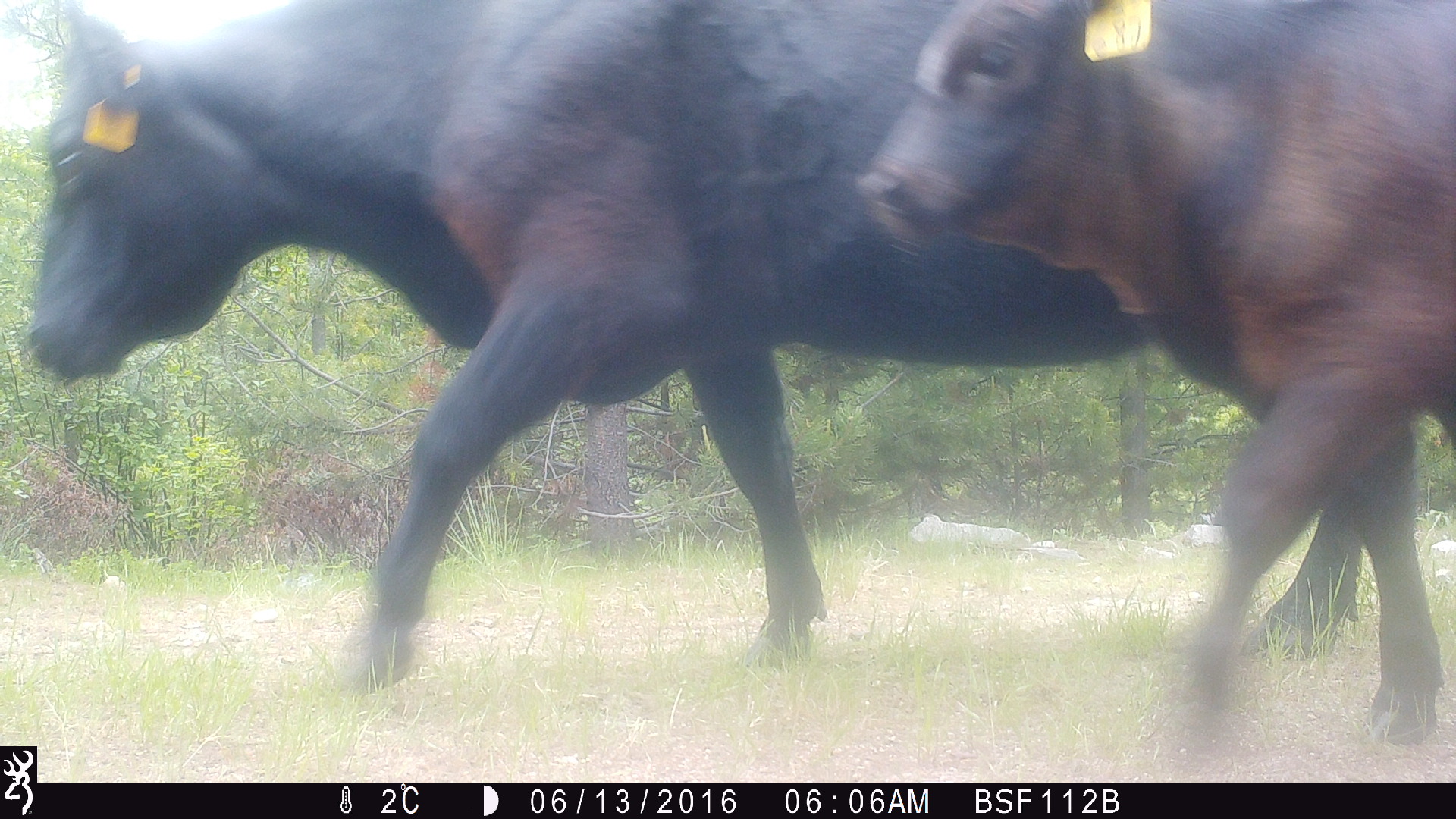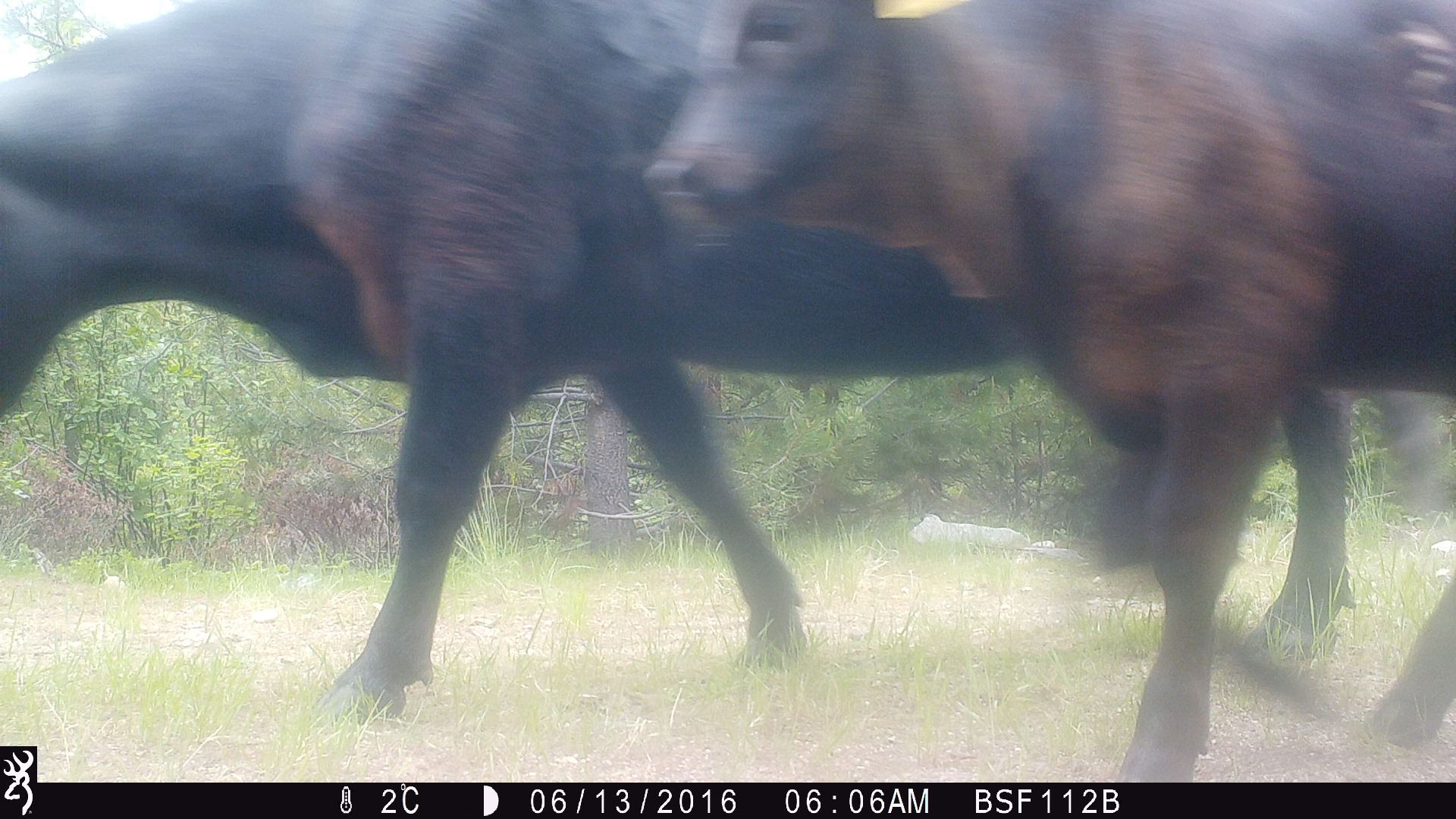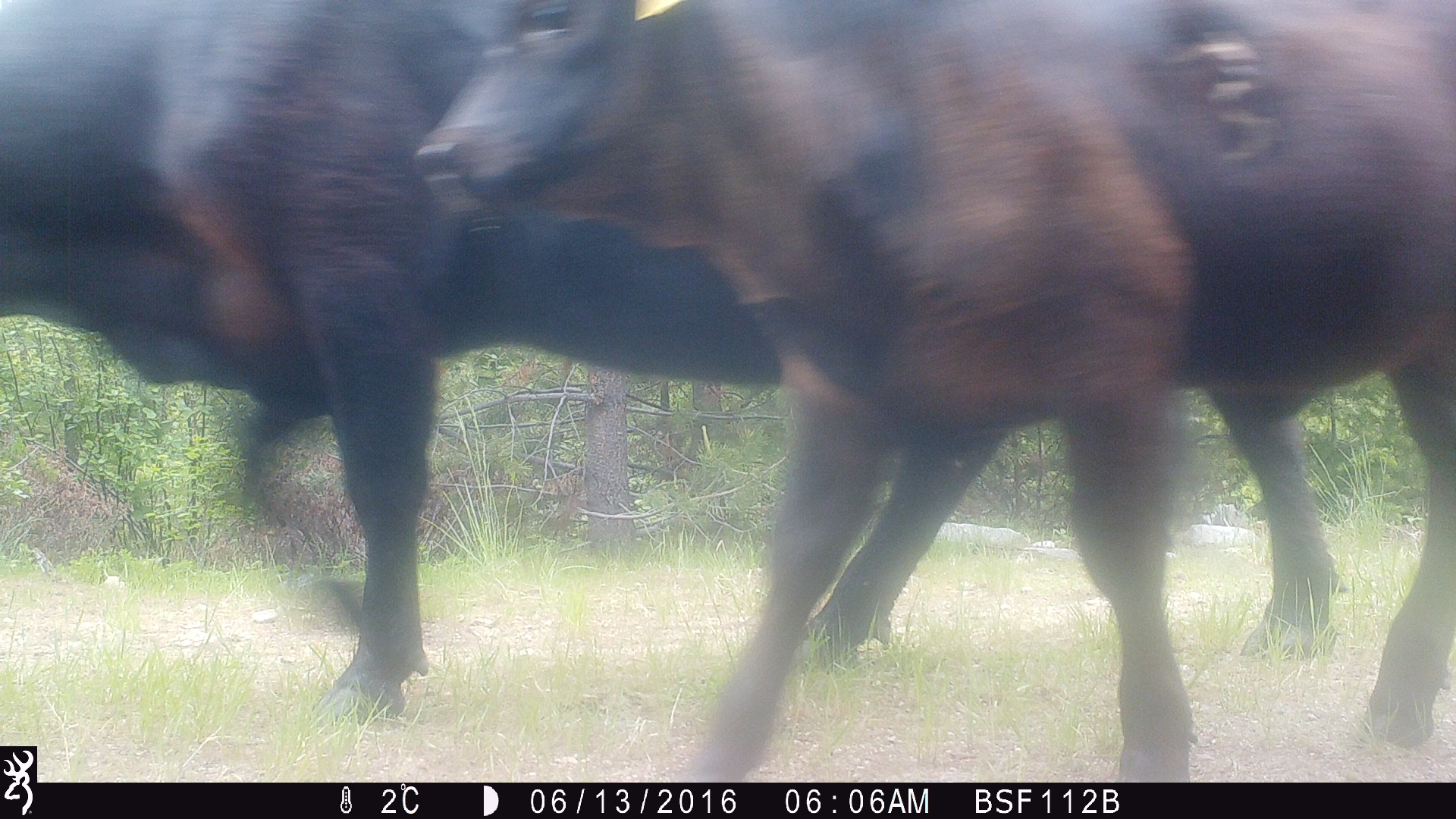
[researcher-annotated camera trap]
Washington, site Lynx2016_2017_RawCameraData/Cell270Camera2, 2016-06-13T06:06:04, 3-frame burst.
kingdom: Animalia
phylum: Chordata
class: Mammalia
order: Artiodactyla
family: Bovidae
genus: Bos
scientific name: Bos taurus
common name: domestic cattle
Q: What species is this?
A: Domestic cattle (Bos taurus).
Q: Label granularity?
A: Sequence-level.